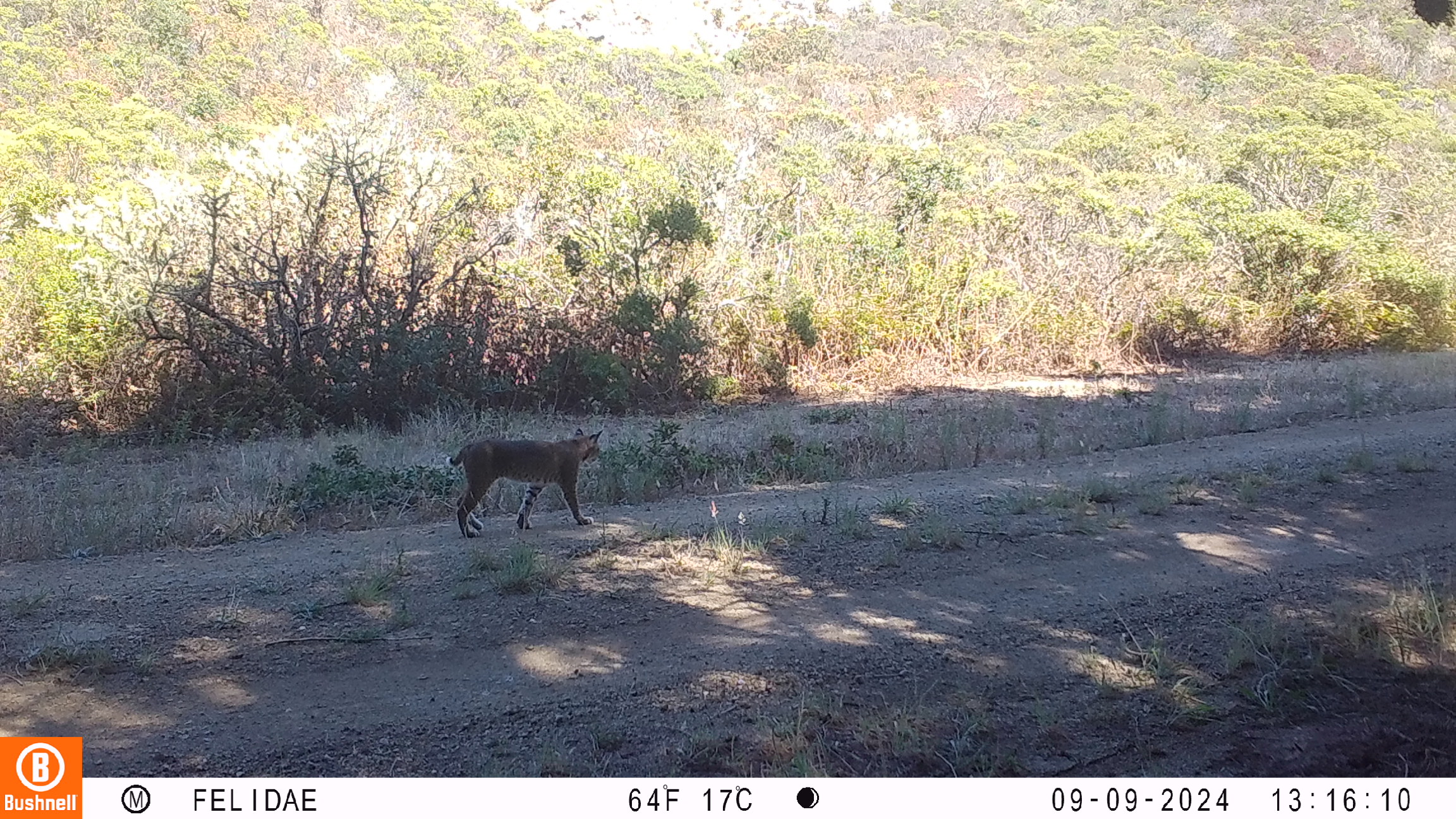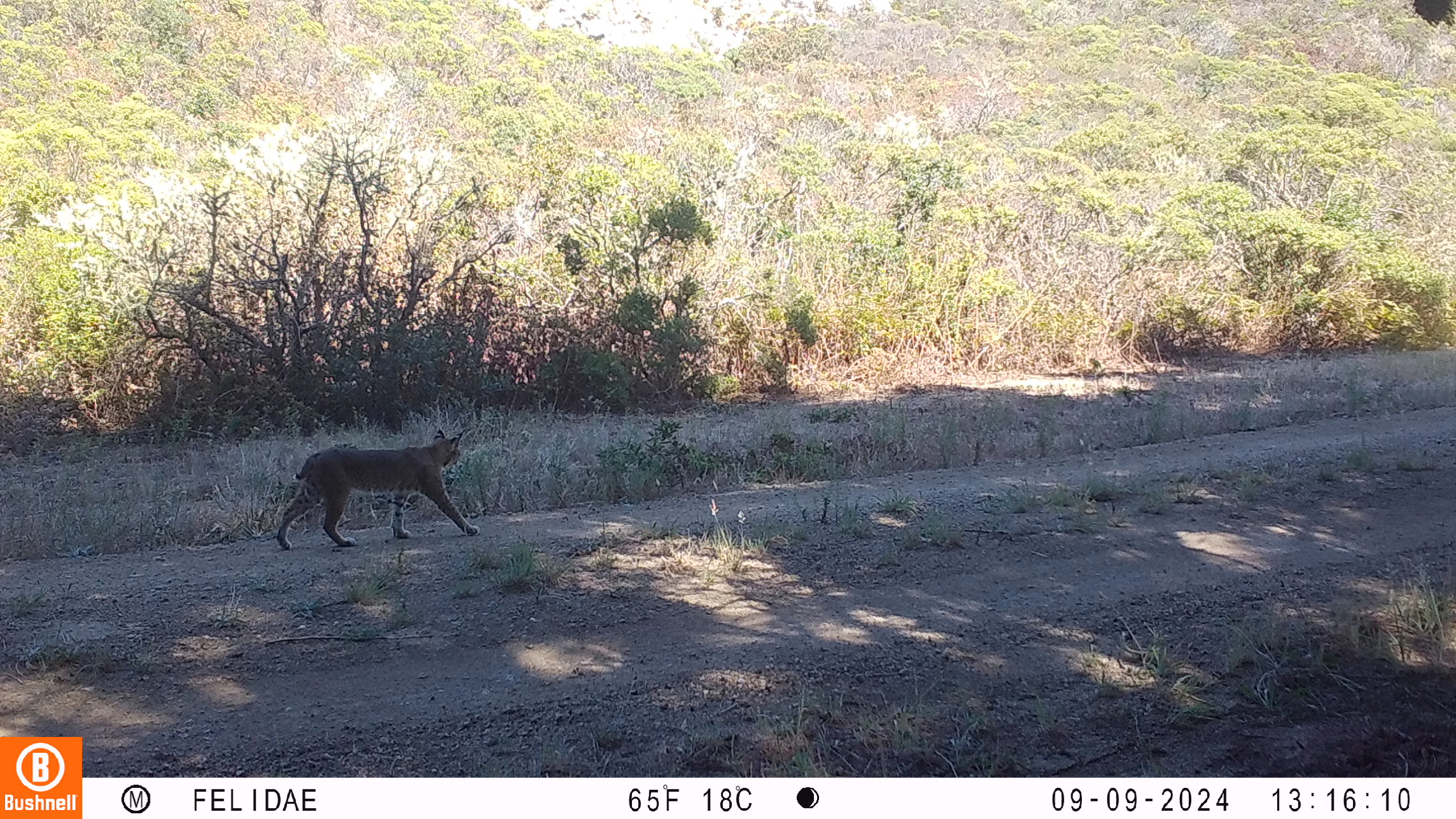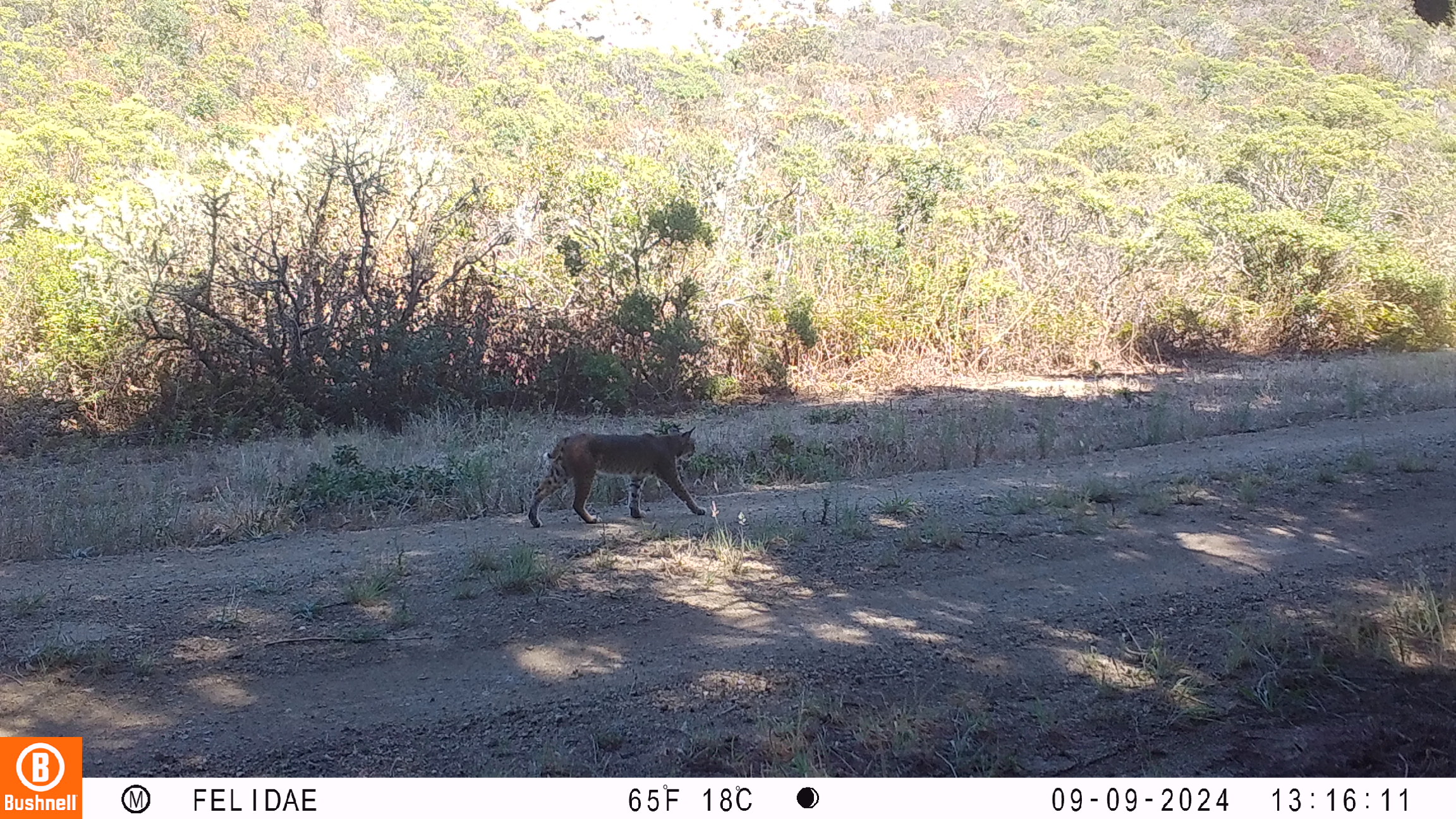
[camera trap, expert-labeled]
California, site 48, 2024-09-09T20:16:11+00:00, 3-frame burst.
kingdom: Animalia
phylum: Chordata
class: Mammalia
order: Carnivora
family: Felidae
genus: Lynx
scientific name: Lynx rufus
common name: bobcat